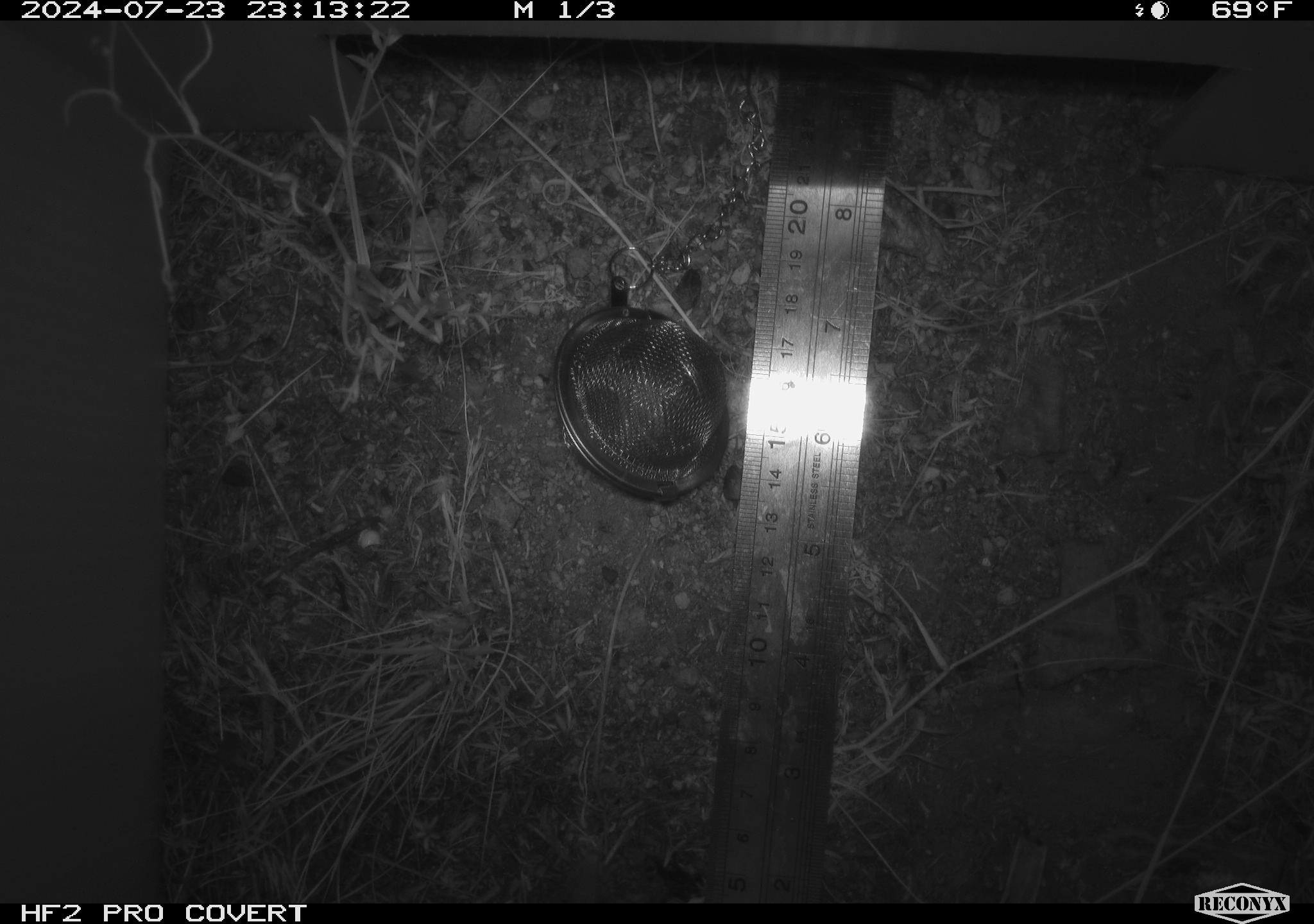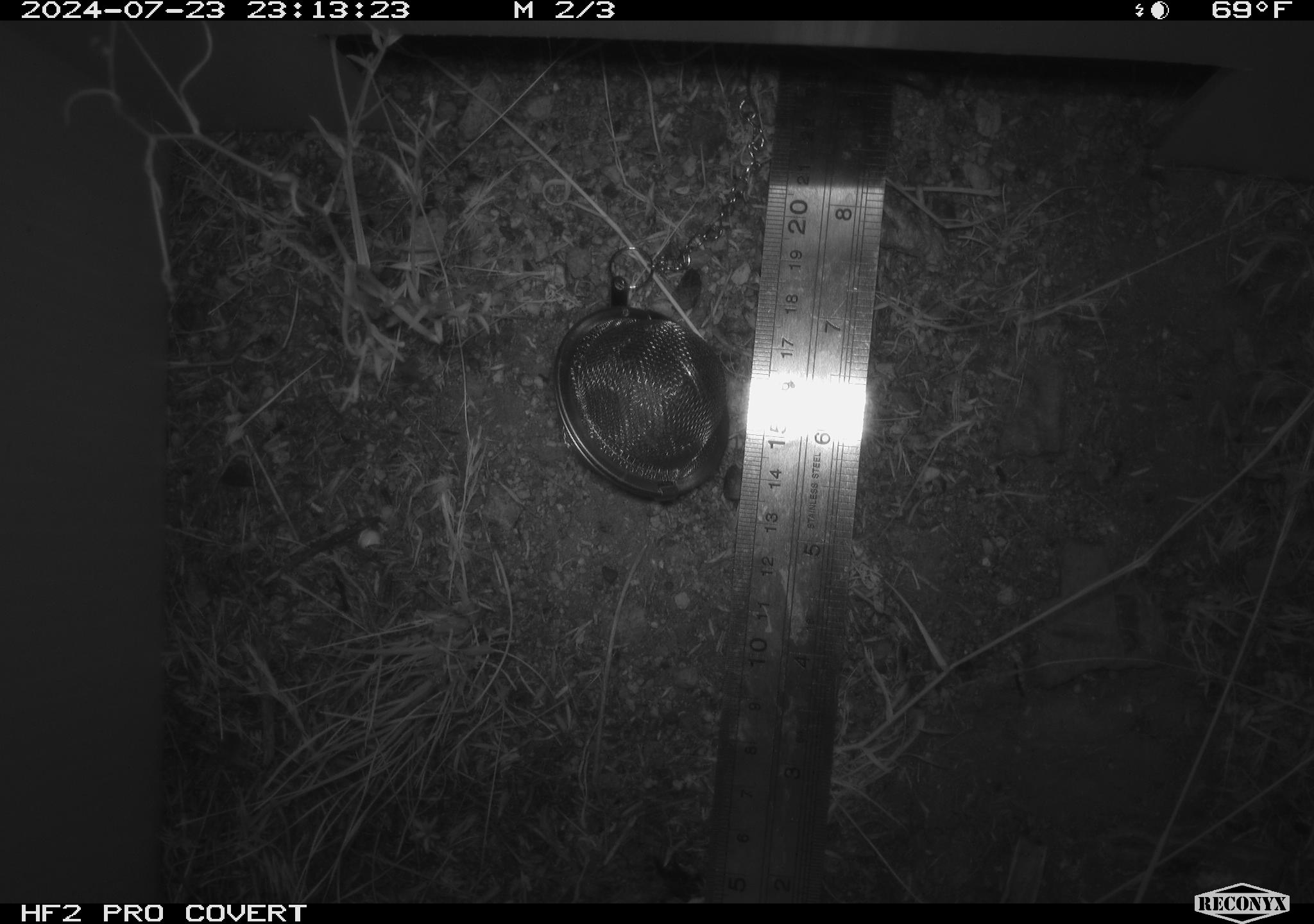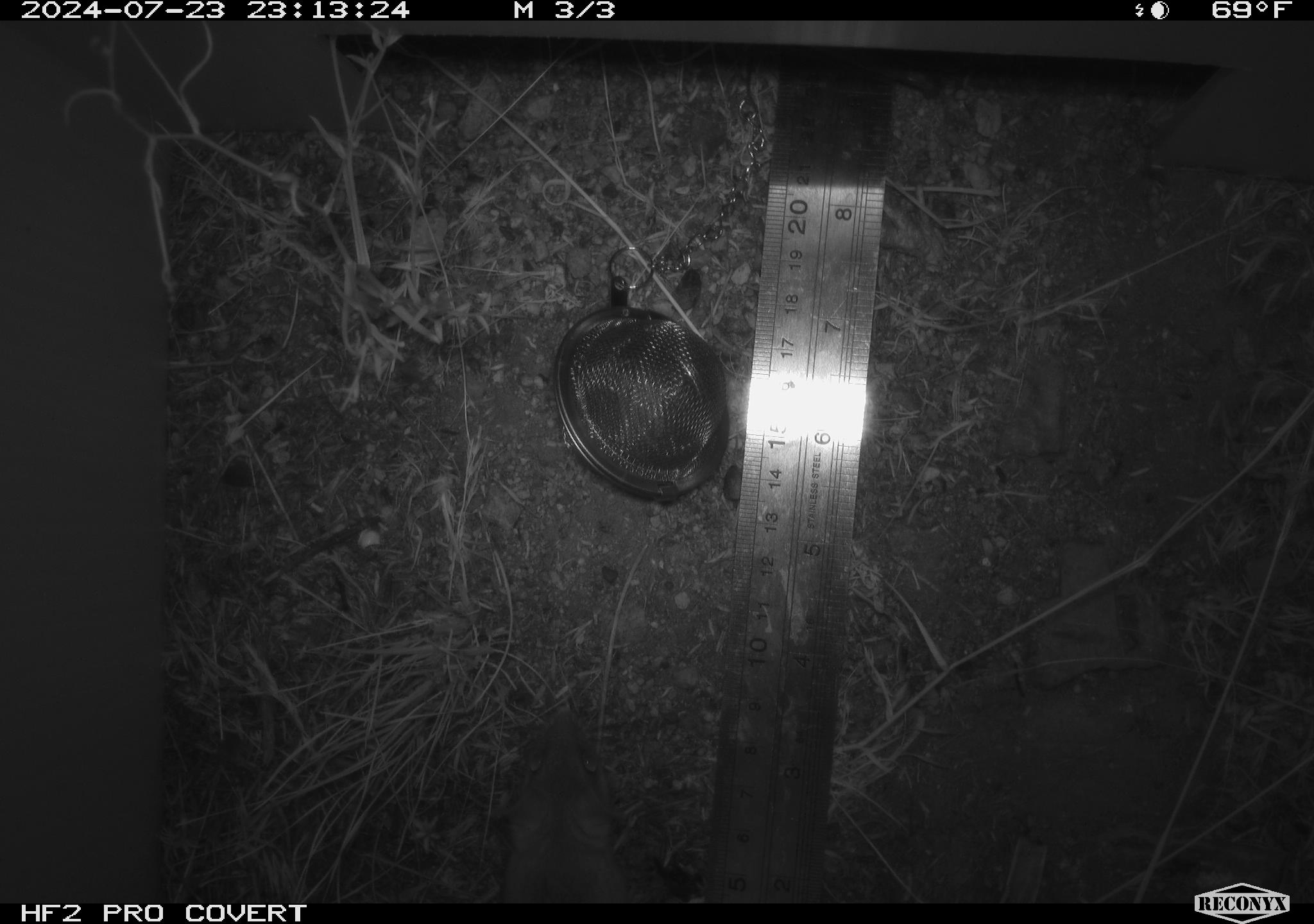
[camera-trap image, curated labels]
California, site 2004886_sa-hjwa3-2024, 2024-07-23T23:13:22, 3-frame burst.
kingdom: Animalia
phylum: Chordata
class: Mammalia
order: Rodentia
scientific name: Rodentia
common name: rodent